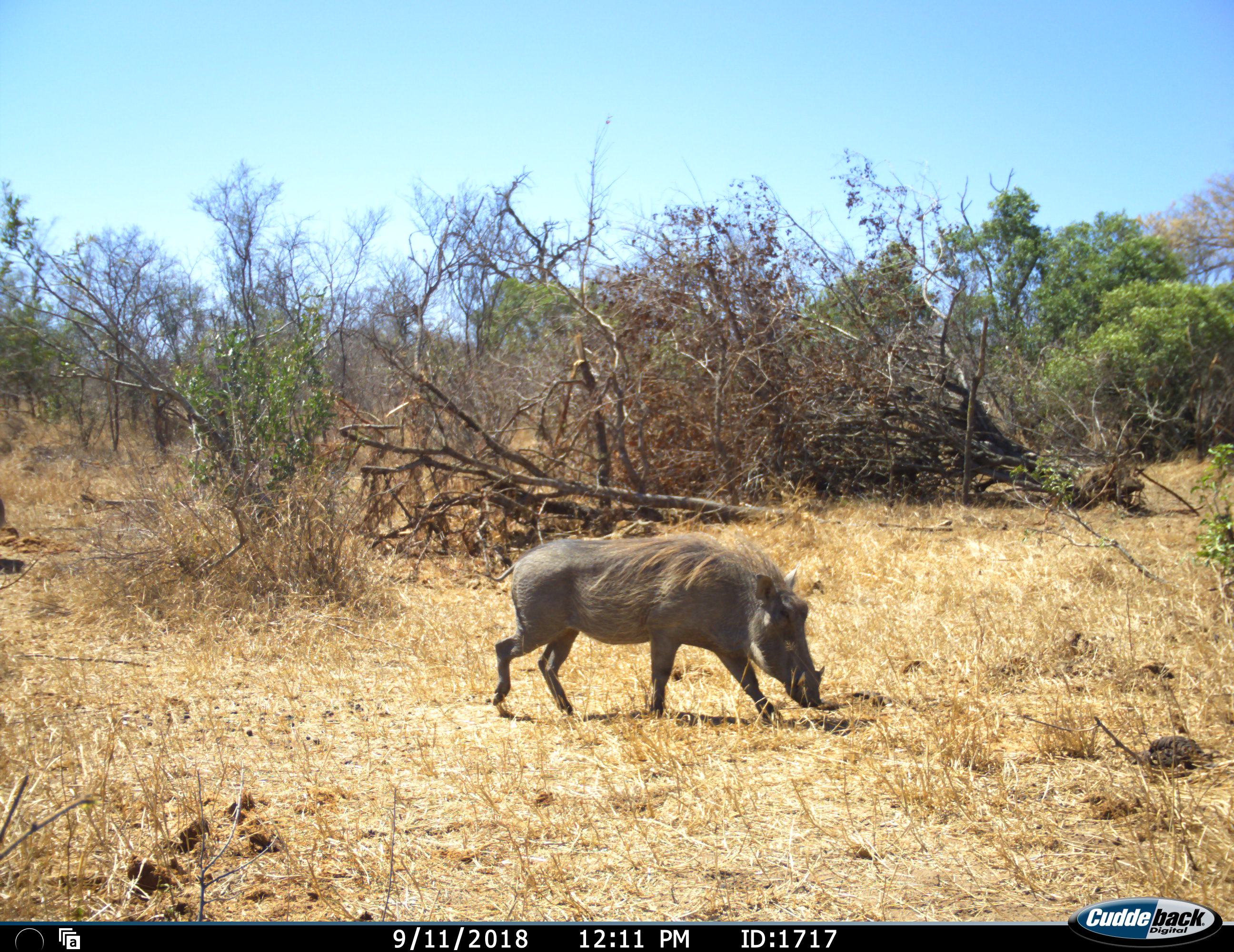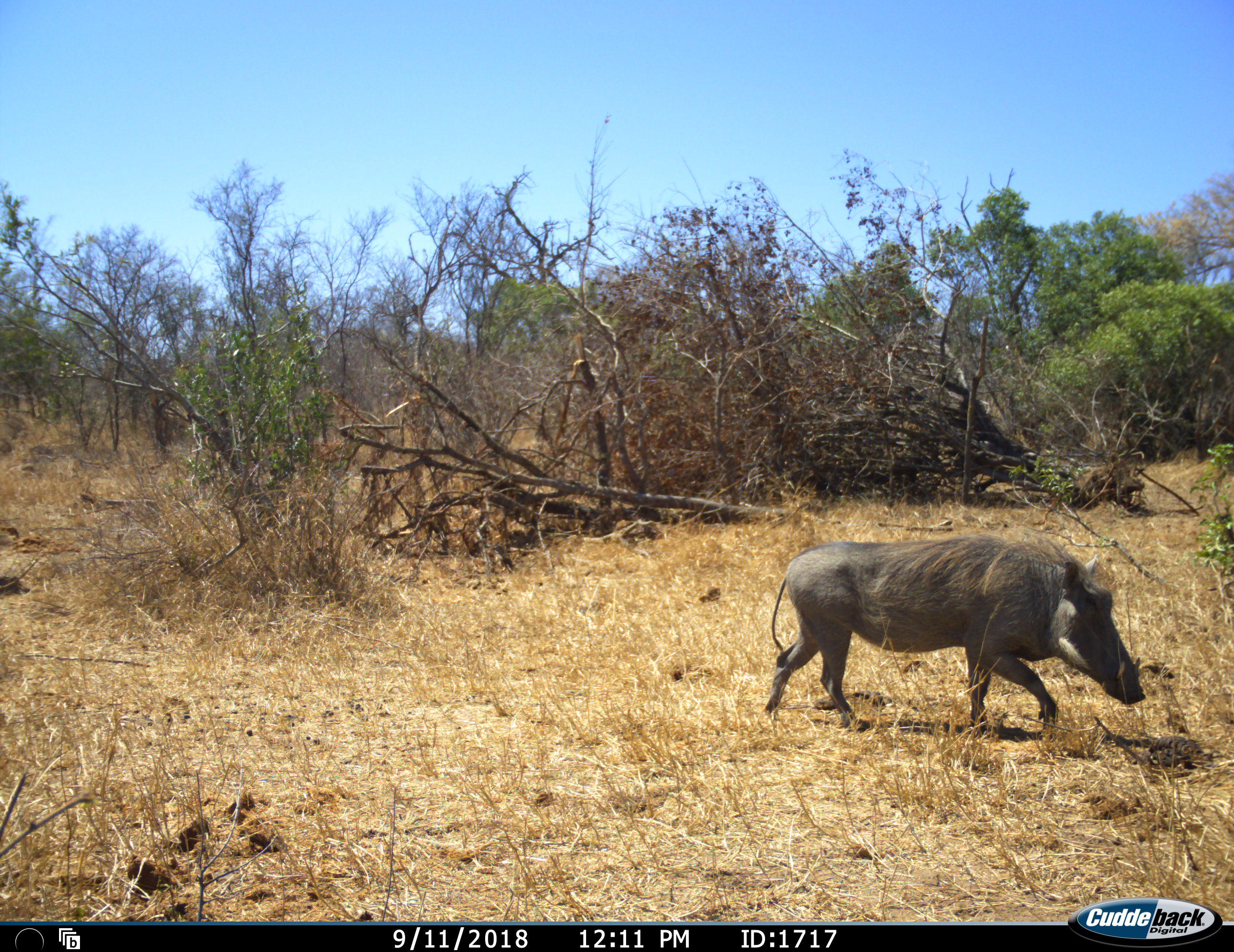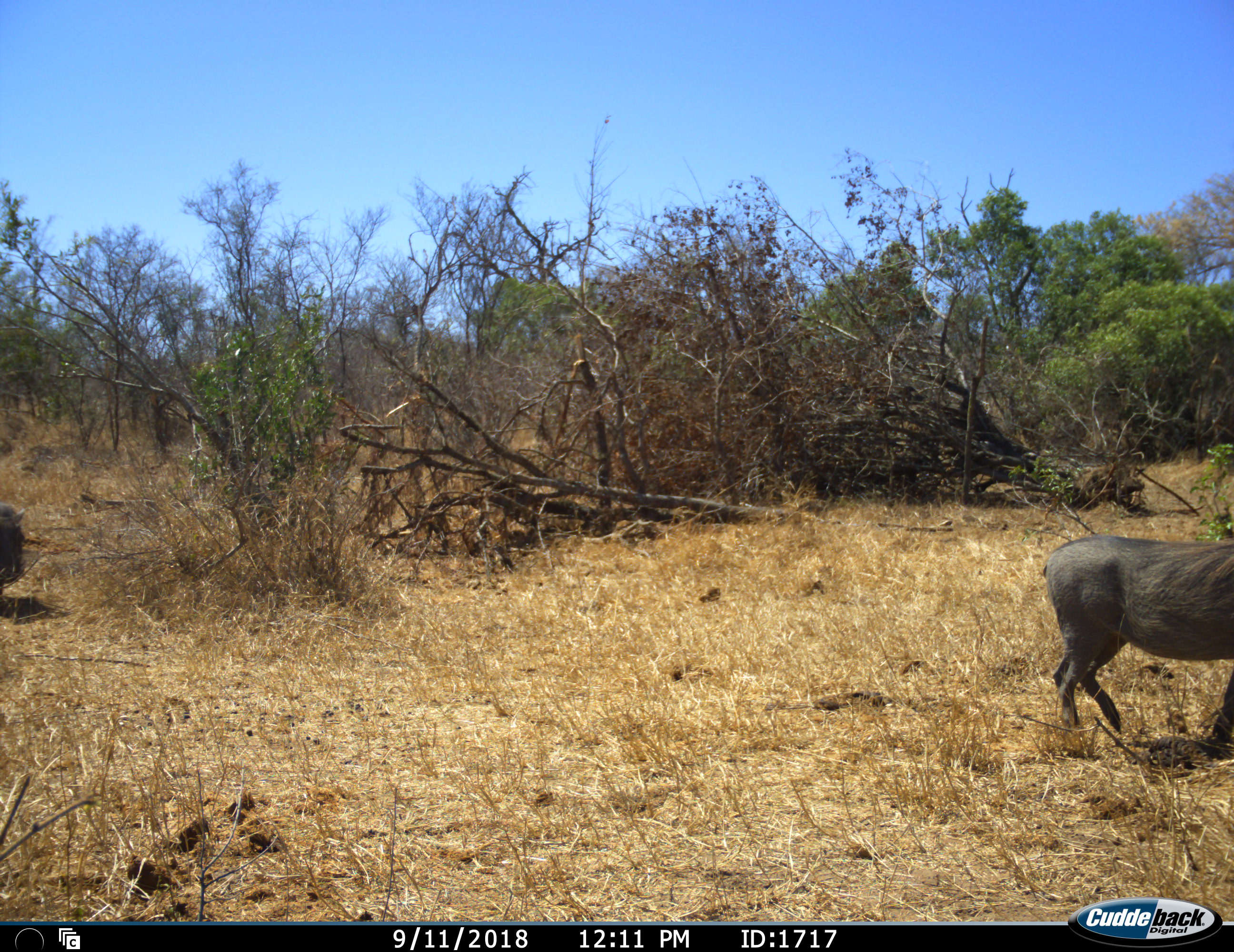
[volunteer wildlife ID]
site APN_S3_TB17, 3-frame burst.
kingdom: Animalia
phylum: Chordata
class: Mammalia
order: Artiodactyla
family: Suidae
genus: Phacochoerus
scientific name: Phacochoerus africanus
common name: warthog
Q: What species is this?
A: Warthog (Phacochoerus africanus).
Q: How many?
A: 2.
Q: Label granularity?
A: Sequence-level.